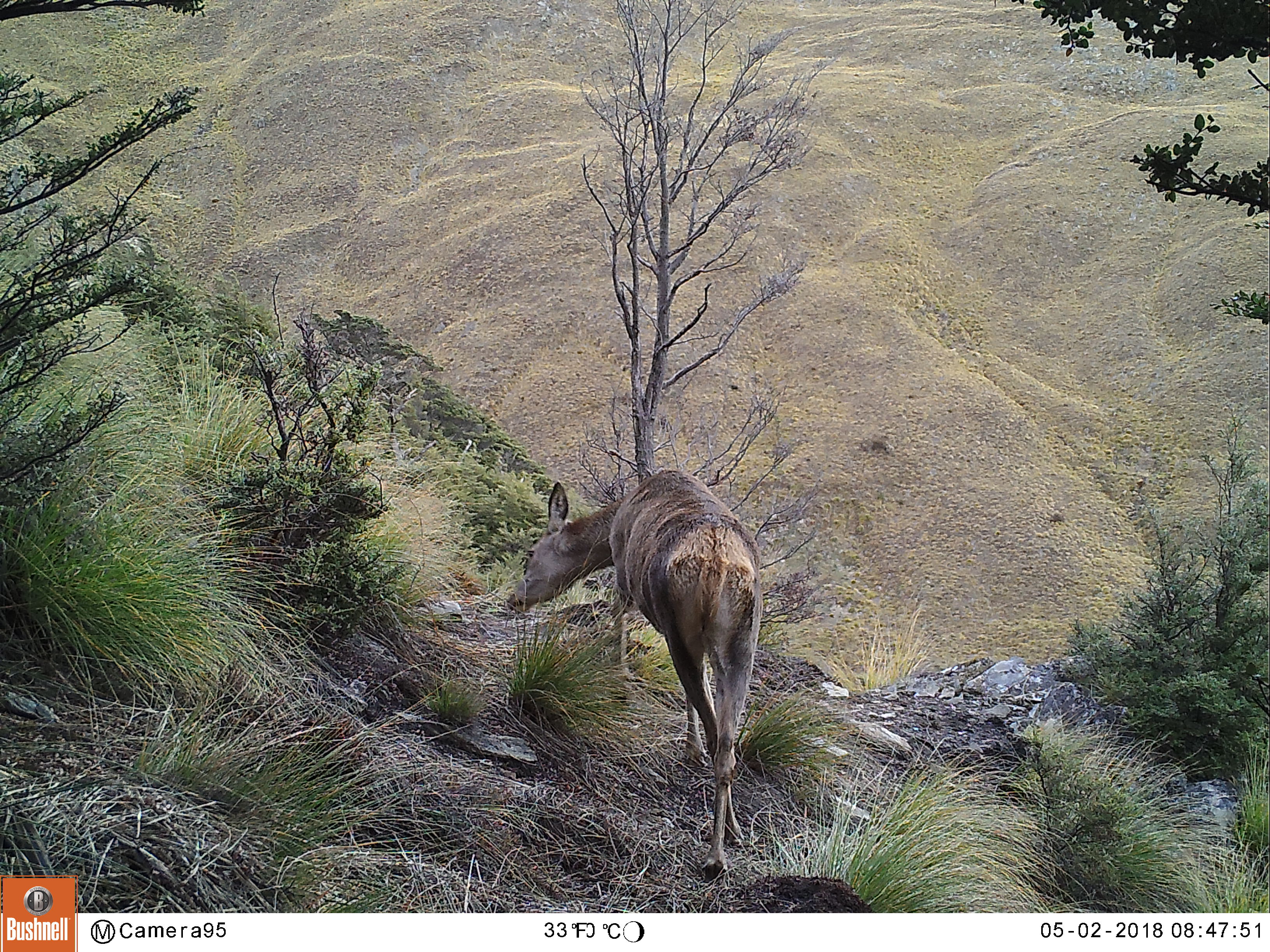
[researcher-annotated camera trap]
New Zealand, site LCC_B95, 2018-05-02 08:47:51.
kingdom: Animalia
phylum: Chordata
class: Mammalia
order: Artiodactyla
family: Cervidae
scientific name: Cervidae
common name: deer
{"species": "deer (Cervidae)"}